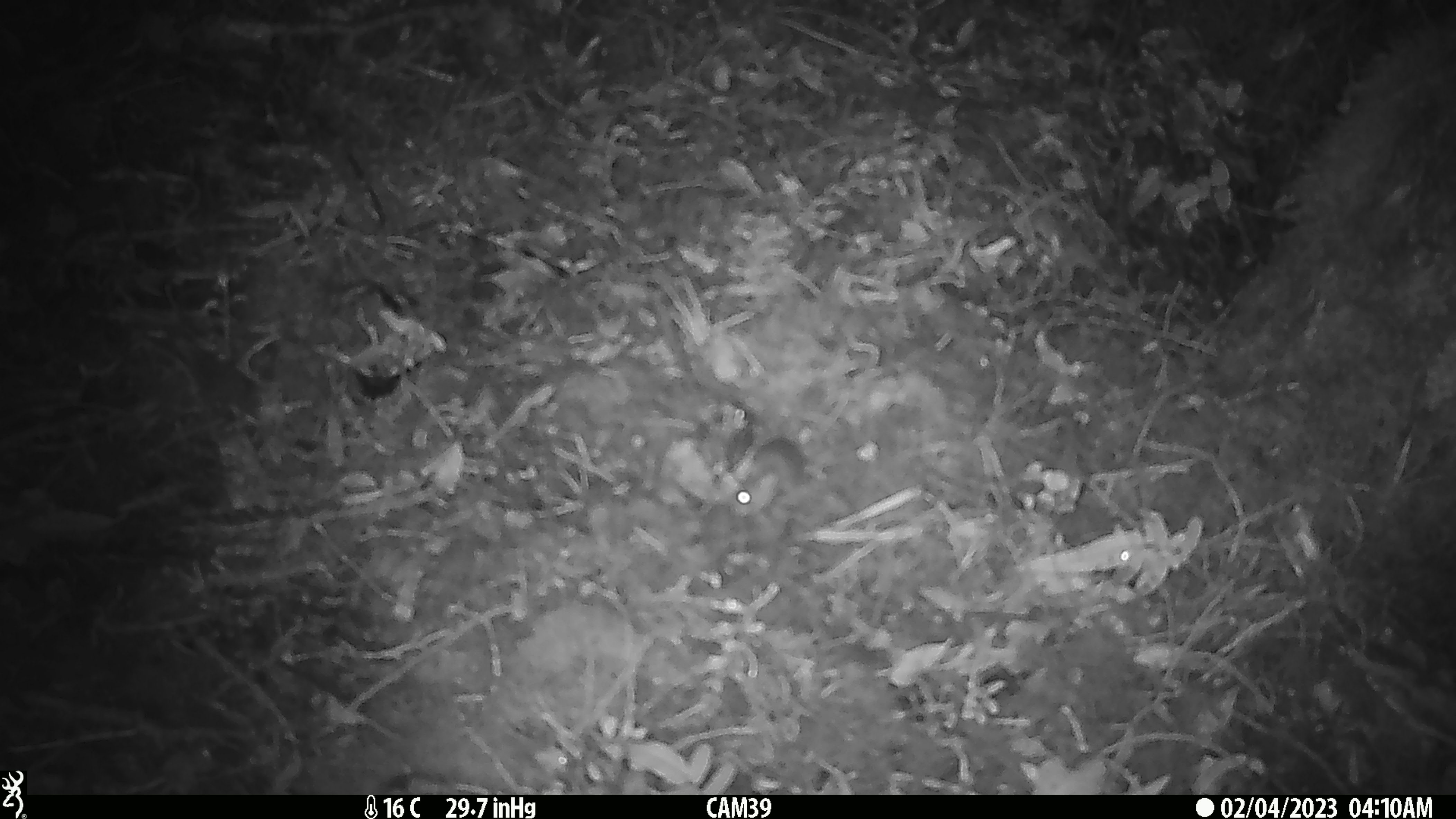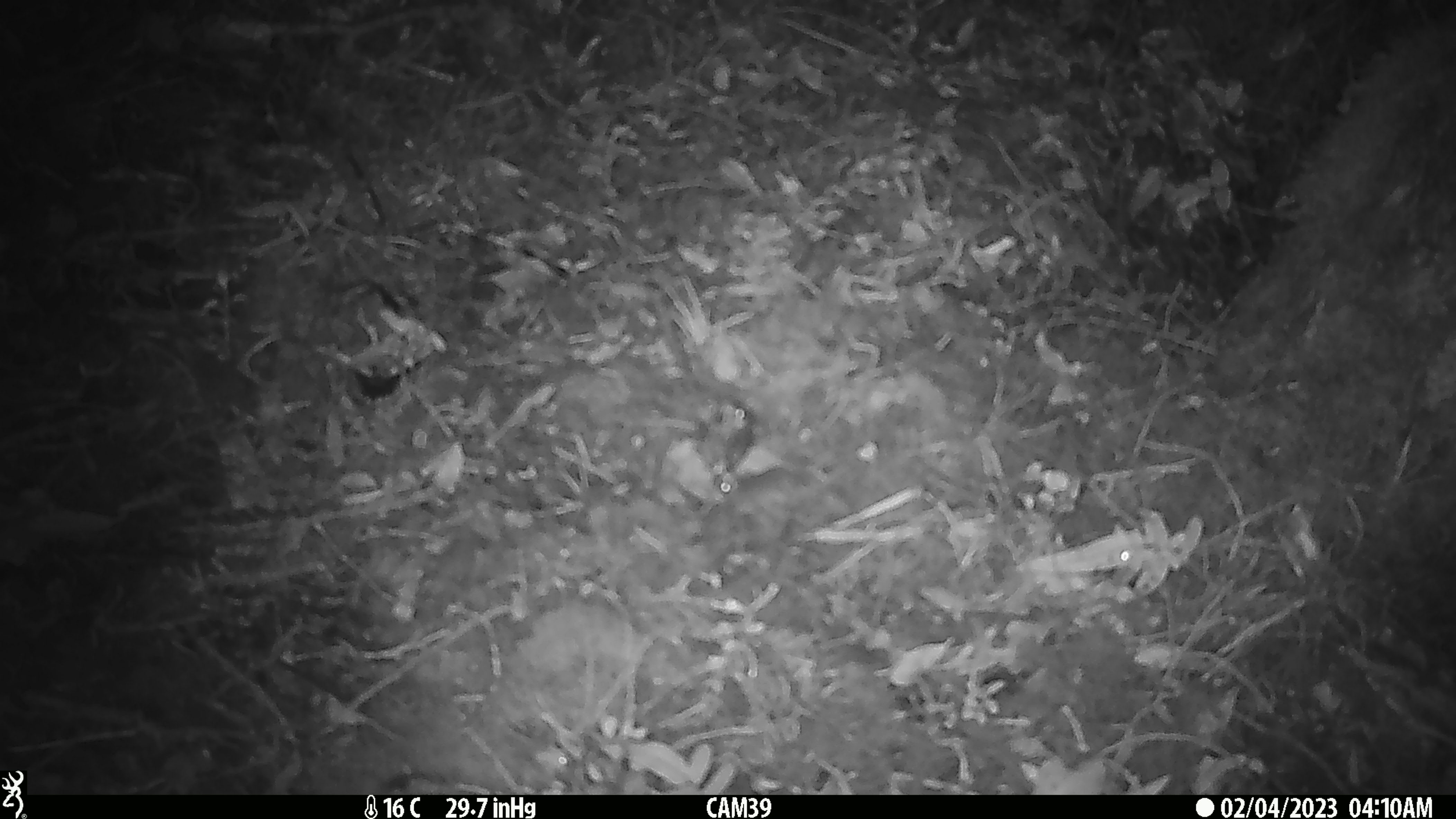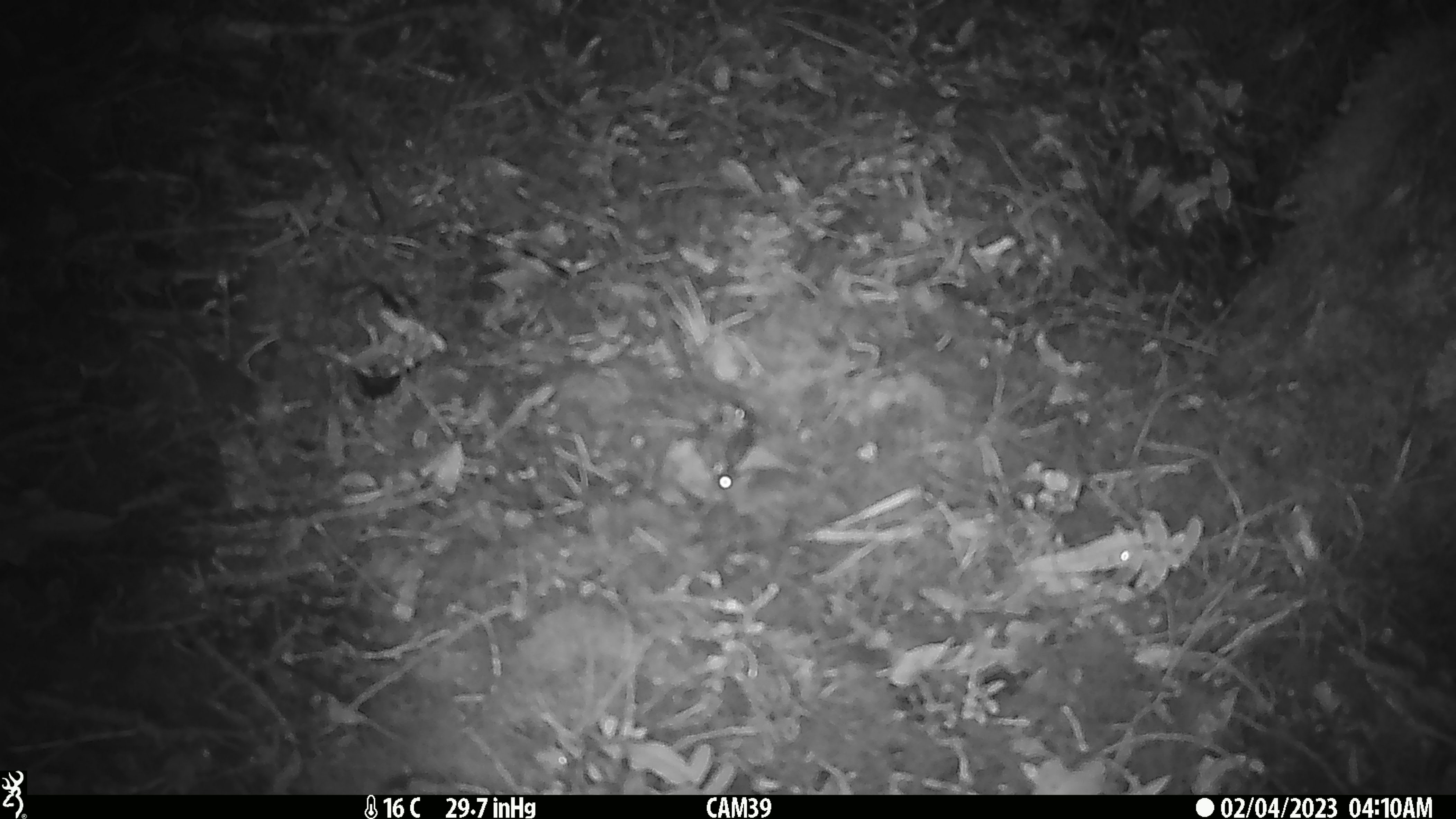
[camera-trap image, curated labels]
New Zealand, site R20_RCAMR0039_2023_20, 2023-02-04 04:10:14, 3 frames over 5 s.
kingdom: Animalia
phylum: Chordata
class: Mammalia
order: Rodentia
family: Muridae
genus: Mus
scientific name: Mus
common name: mouse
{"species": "mouse (Mus)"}